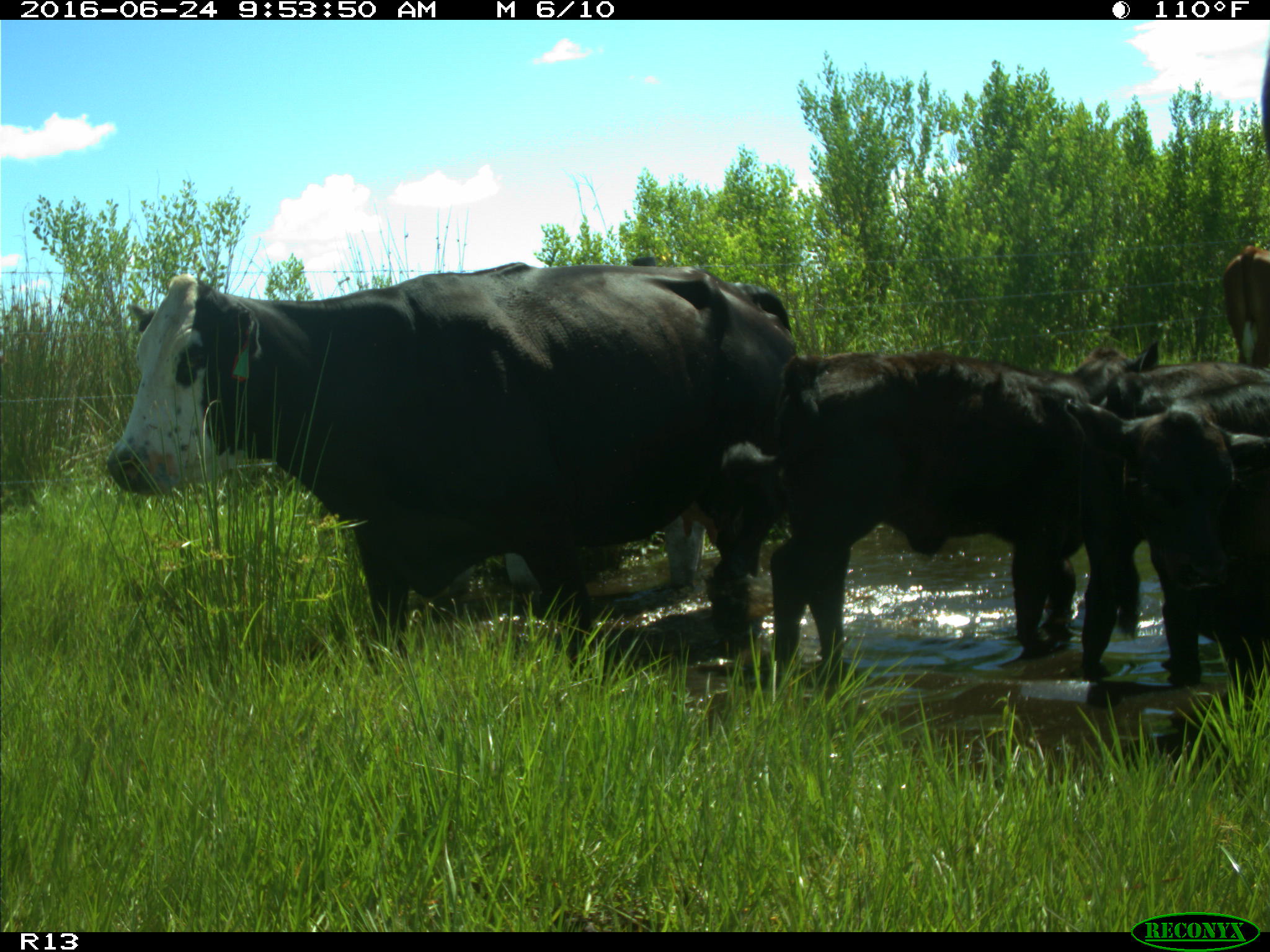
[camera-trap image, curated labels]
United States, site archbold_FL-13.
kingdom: Animalia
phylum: Chordata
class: Mammalia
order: Artiodactyla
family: Bovidae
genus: Bos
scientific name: Bos taurus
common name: domestic cow